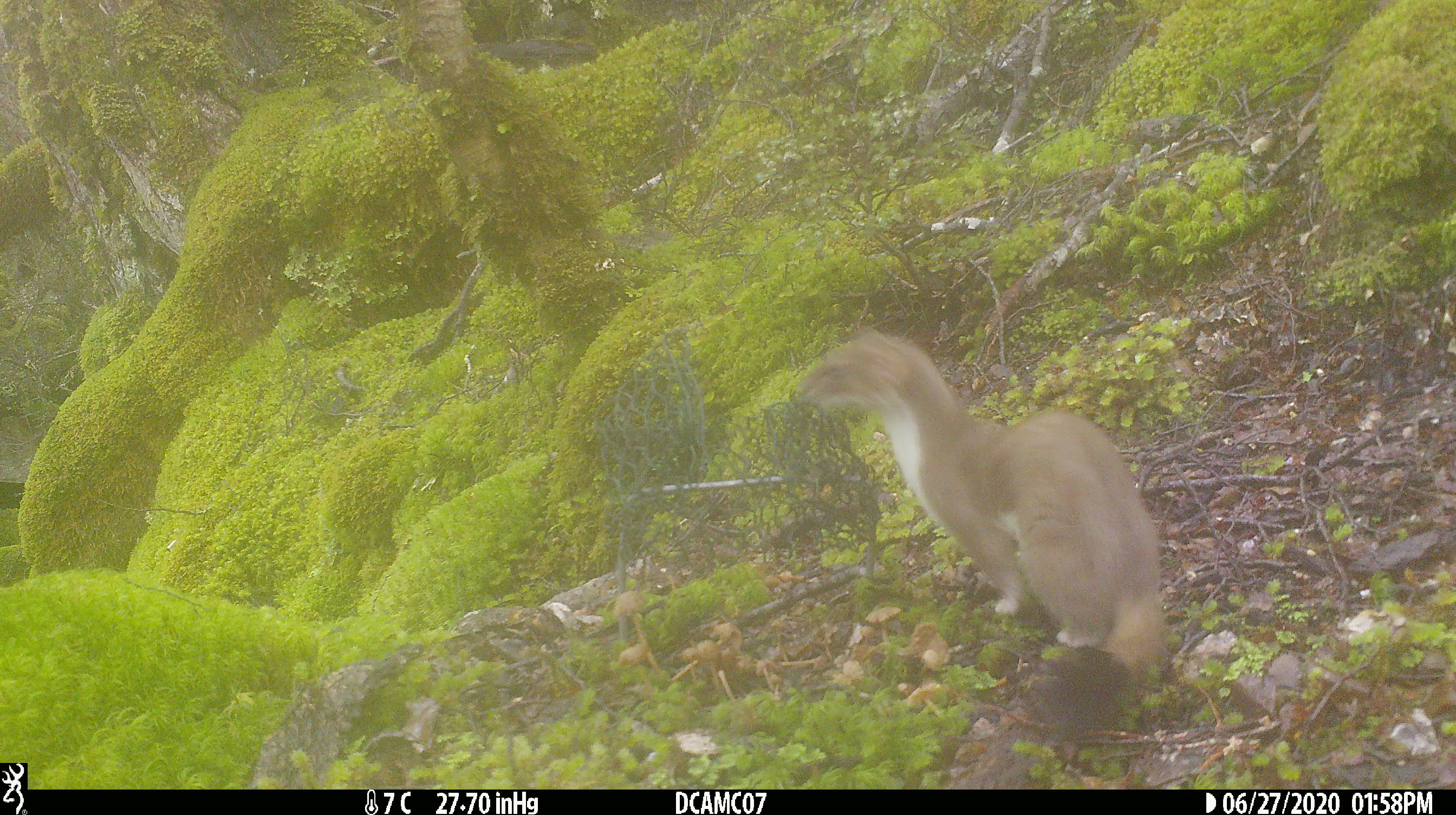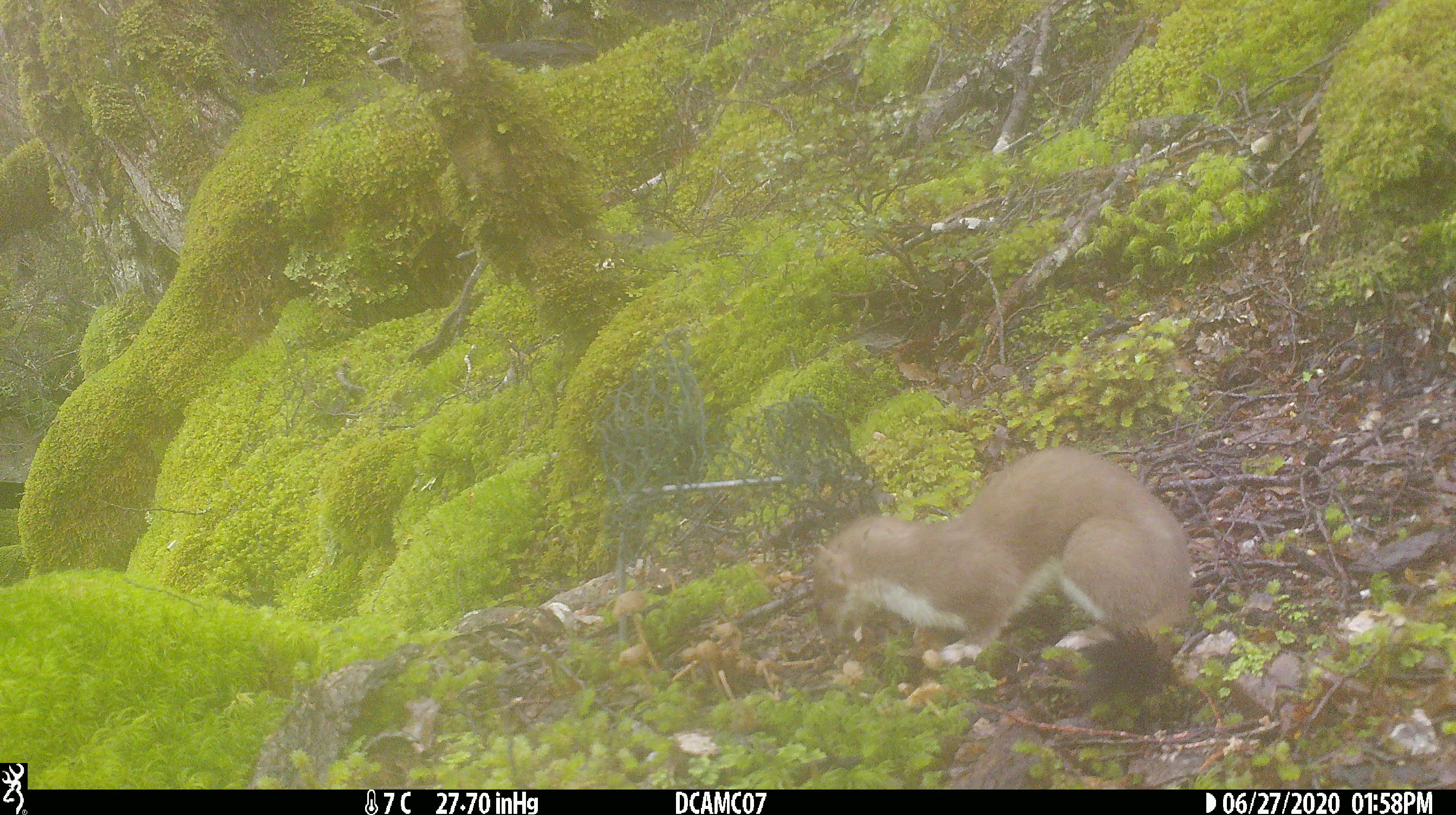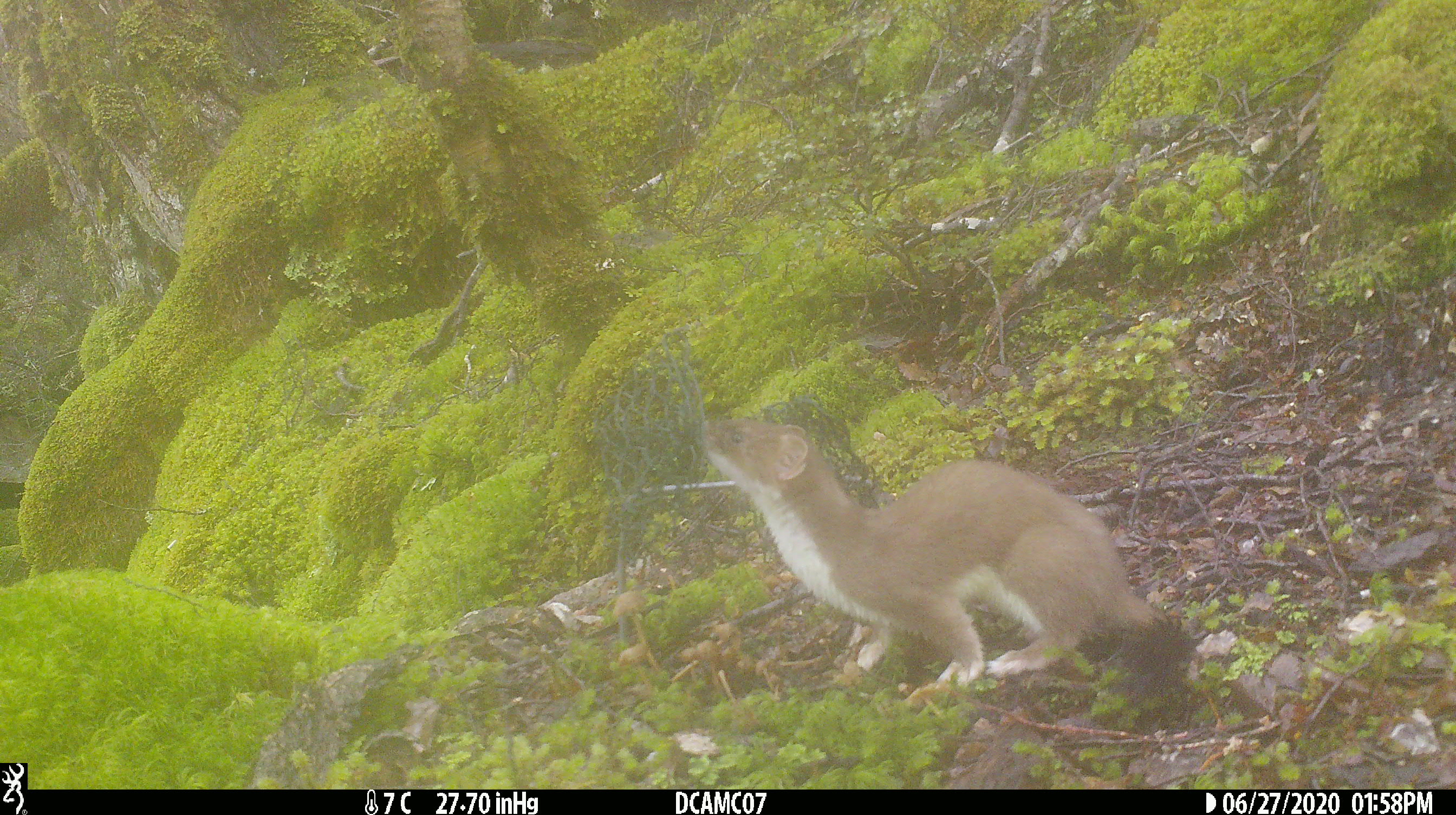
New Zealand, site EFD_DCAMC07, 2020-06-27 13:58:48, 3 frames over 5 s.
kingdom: Animalia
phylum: Chordata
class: Mammalia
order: Carnivora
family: Mustelidae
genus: Mustela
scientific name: Mustela erminea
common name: stoat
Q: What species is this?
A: Stoat (Mustela erminea).